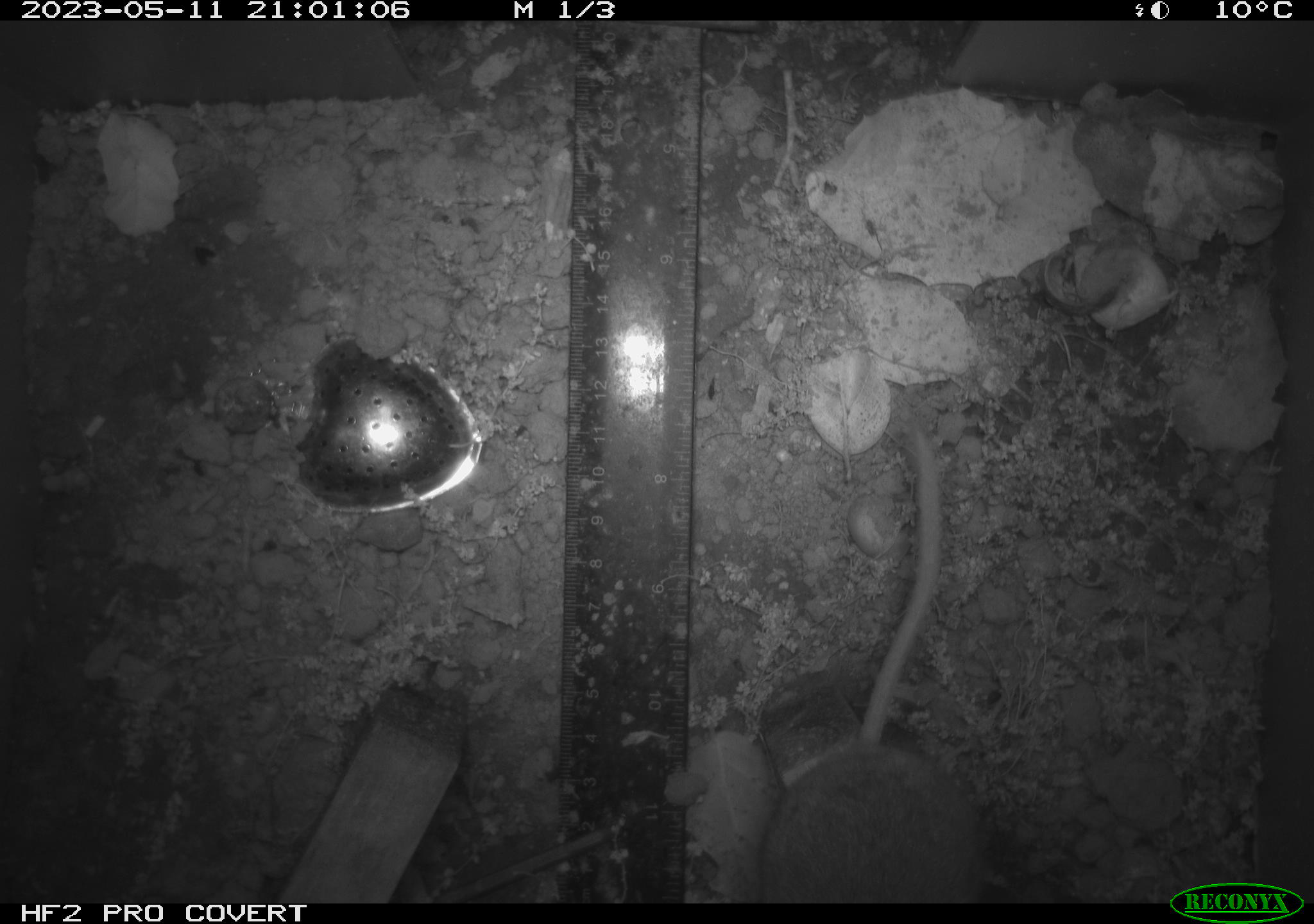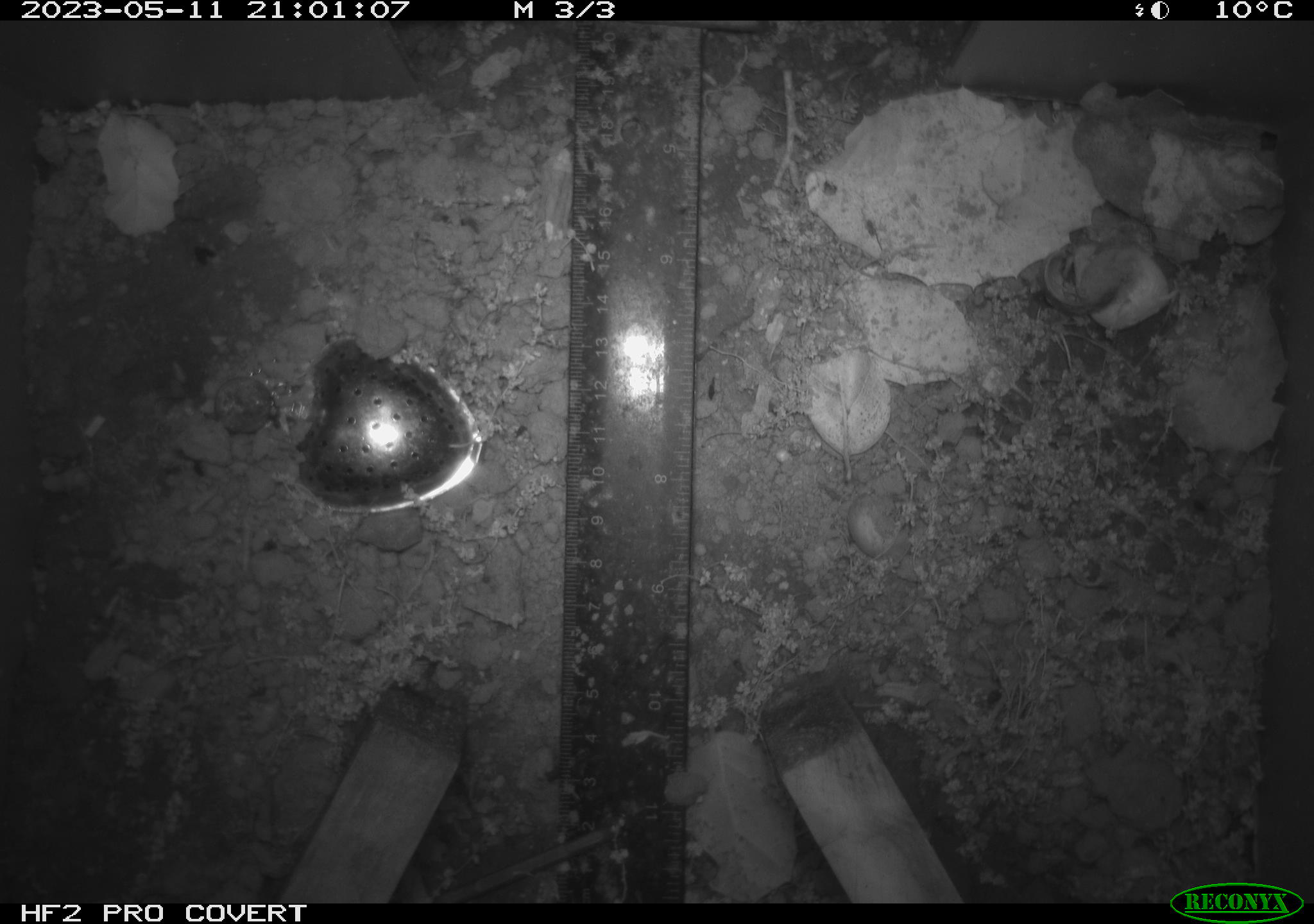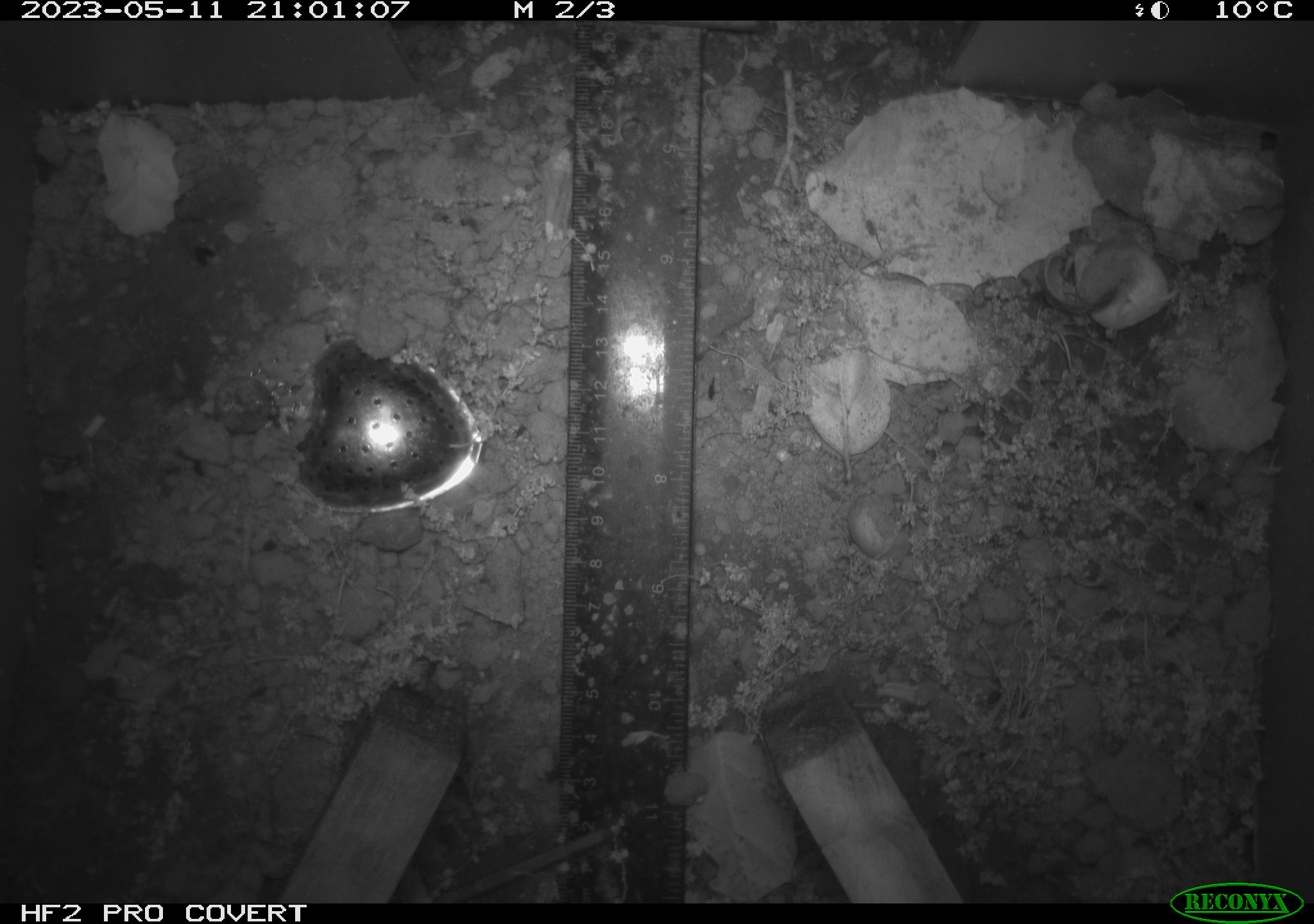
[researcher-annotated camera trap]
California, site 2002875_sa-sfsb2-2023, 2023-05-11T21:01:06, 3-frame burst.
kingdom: Animalia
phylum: Chordata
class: Mammalia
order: Rodentia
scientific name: Rodentia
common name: mouse species